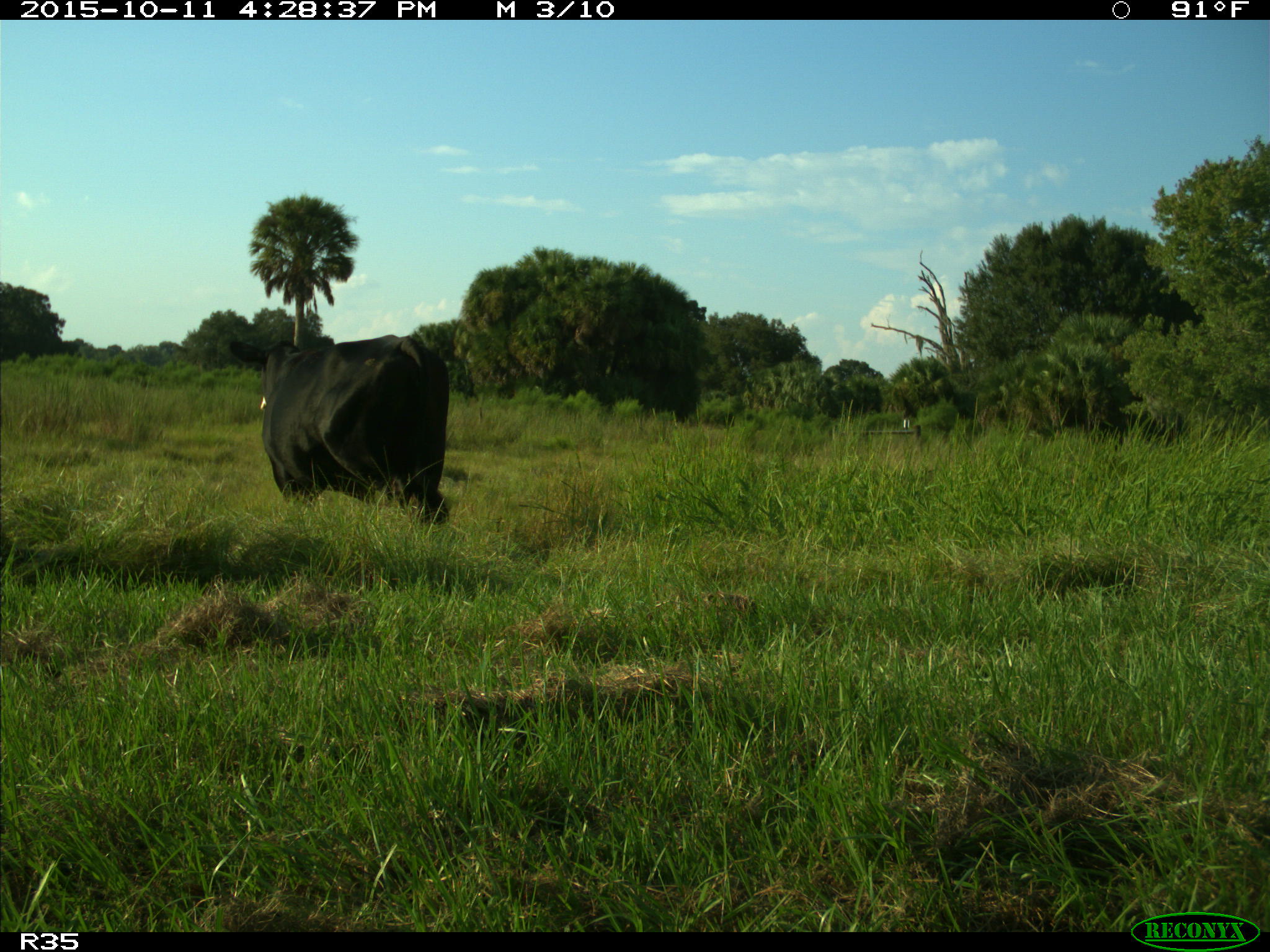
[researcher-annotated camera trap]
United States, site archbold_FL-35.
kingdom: Animalia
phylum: Chordata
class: Mammalia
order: Artiodactyla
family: Bovidae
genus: Bos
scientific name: Bos taurus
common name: domestic cow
Bos taurus (domestic cow).